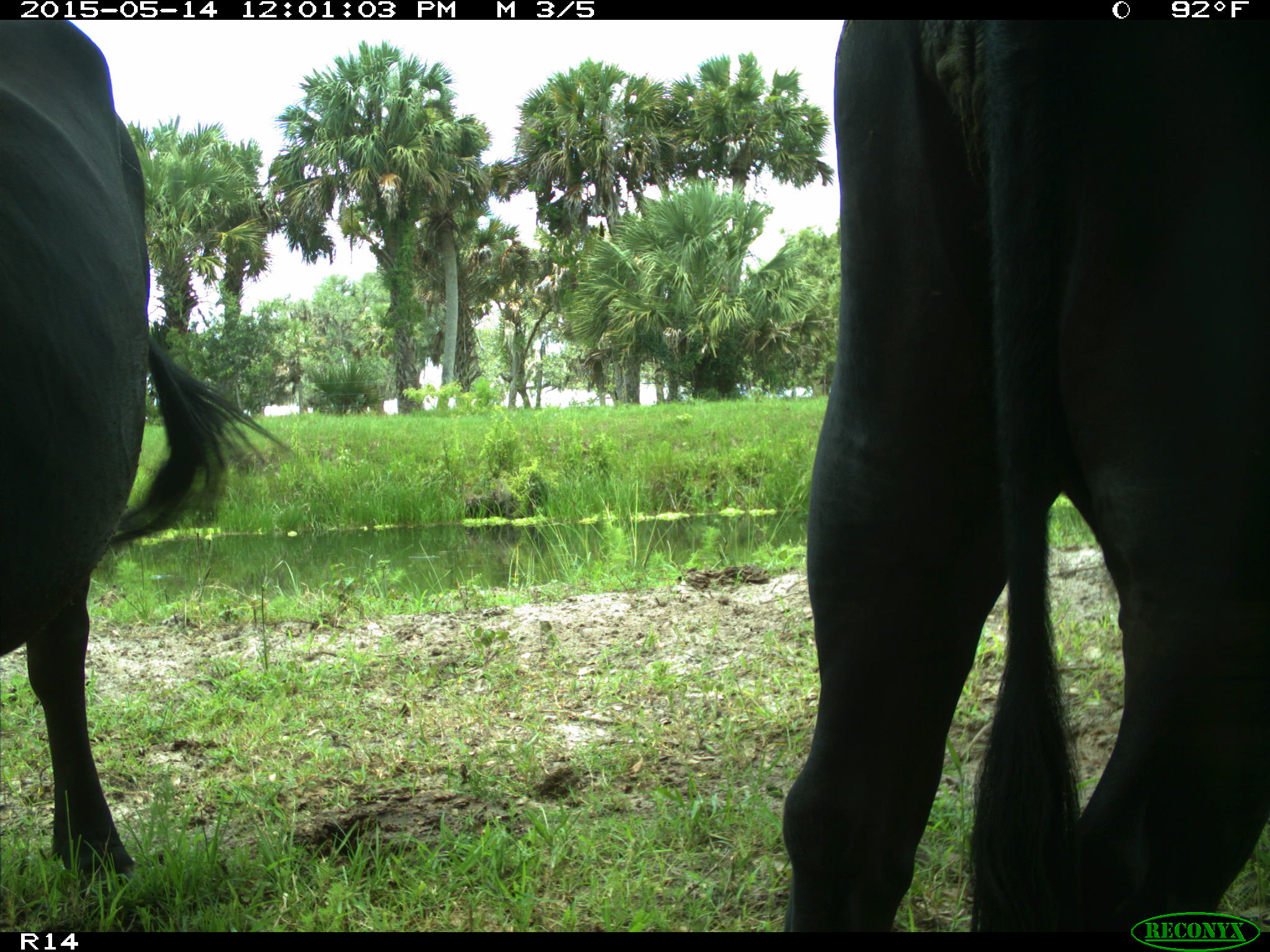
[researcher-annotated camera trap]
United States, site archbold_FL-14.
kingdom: Animalia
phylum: Chordata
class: Mammalia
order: Artiodactyla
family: Bovidae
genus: Bos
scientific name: Bos taurus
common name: domestic cow